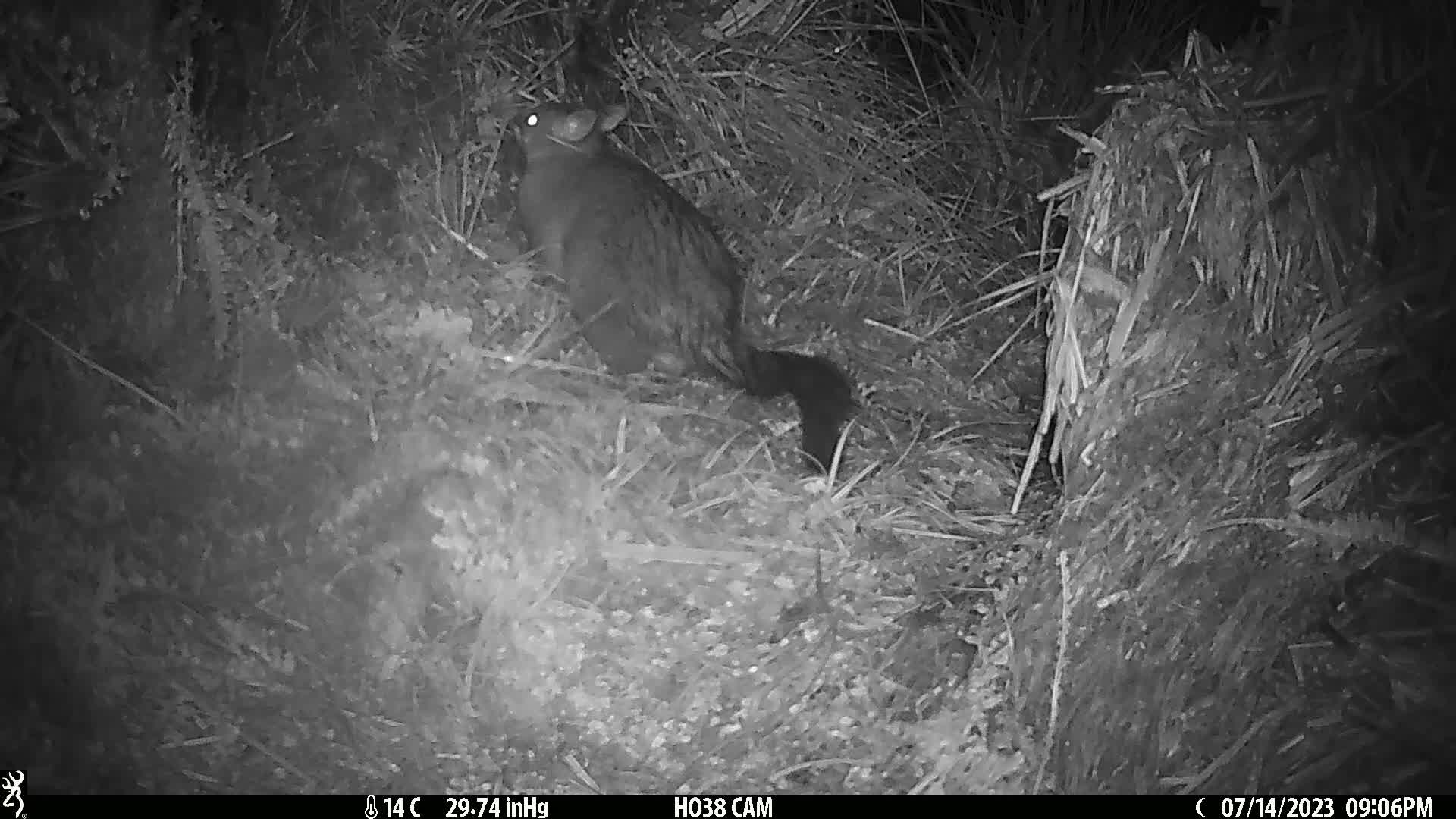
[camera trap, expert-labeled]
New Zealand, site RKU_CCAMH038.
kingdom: Animalia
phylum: Chordata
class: Mammalia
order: Diprotodontia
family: Phalangeridae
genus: Trichosurus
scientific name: Trichosurus vulpecula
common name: common brushtail possum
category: possum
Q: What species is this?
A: Possum (common brushtail possum) (Trichosurus vulpecula).